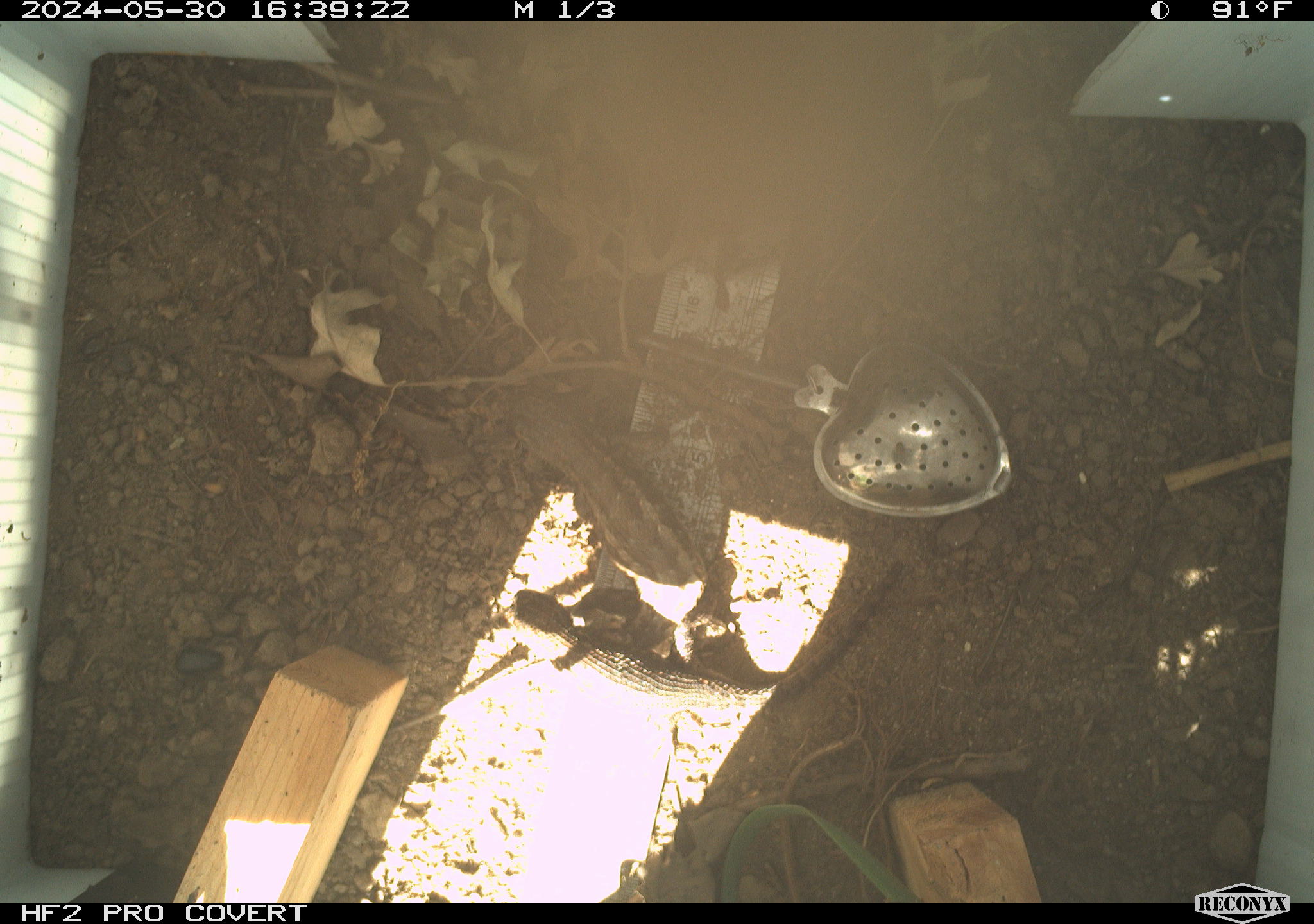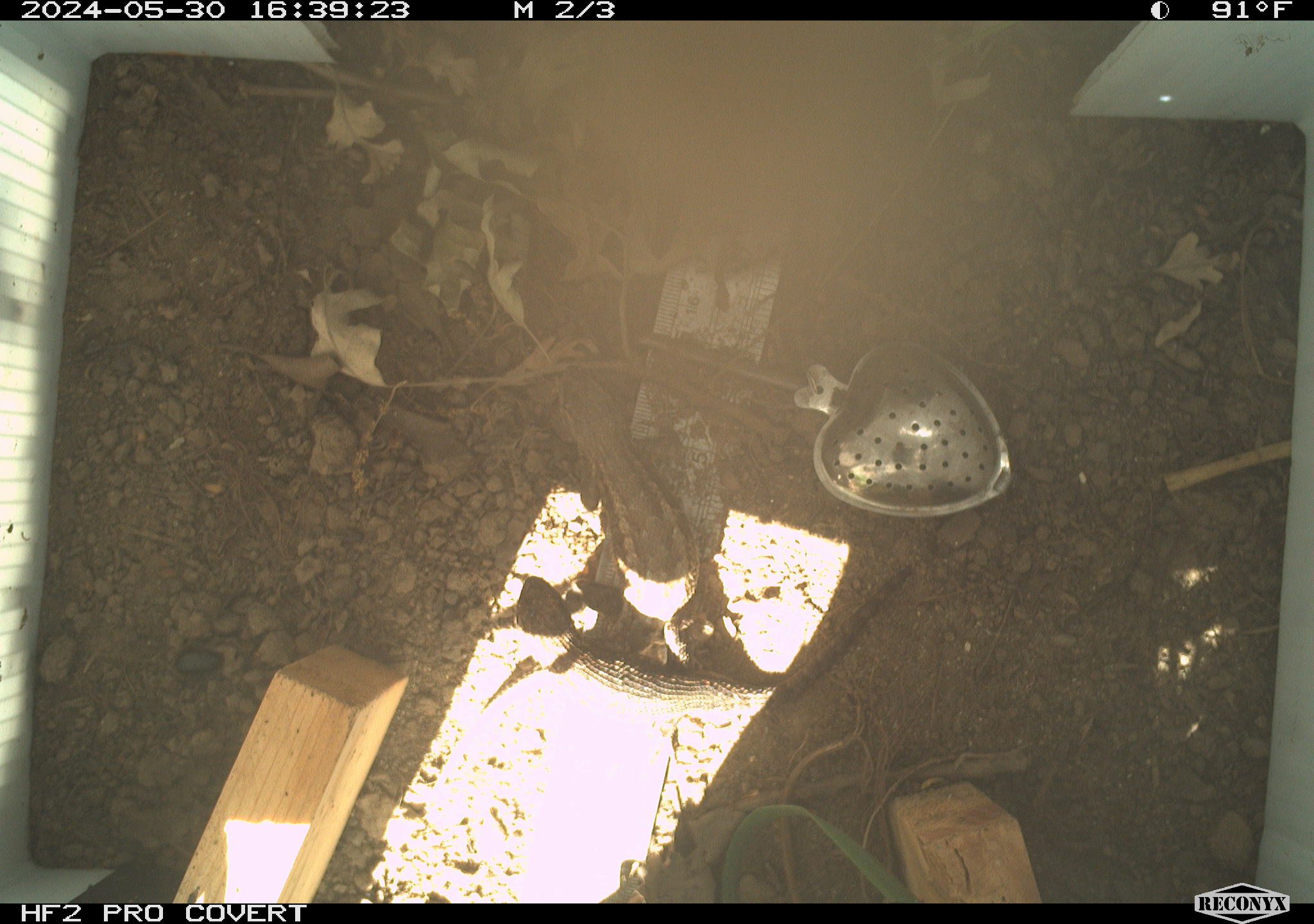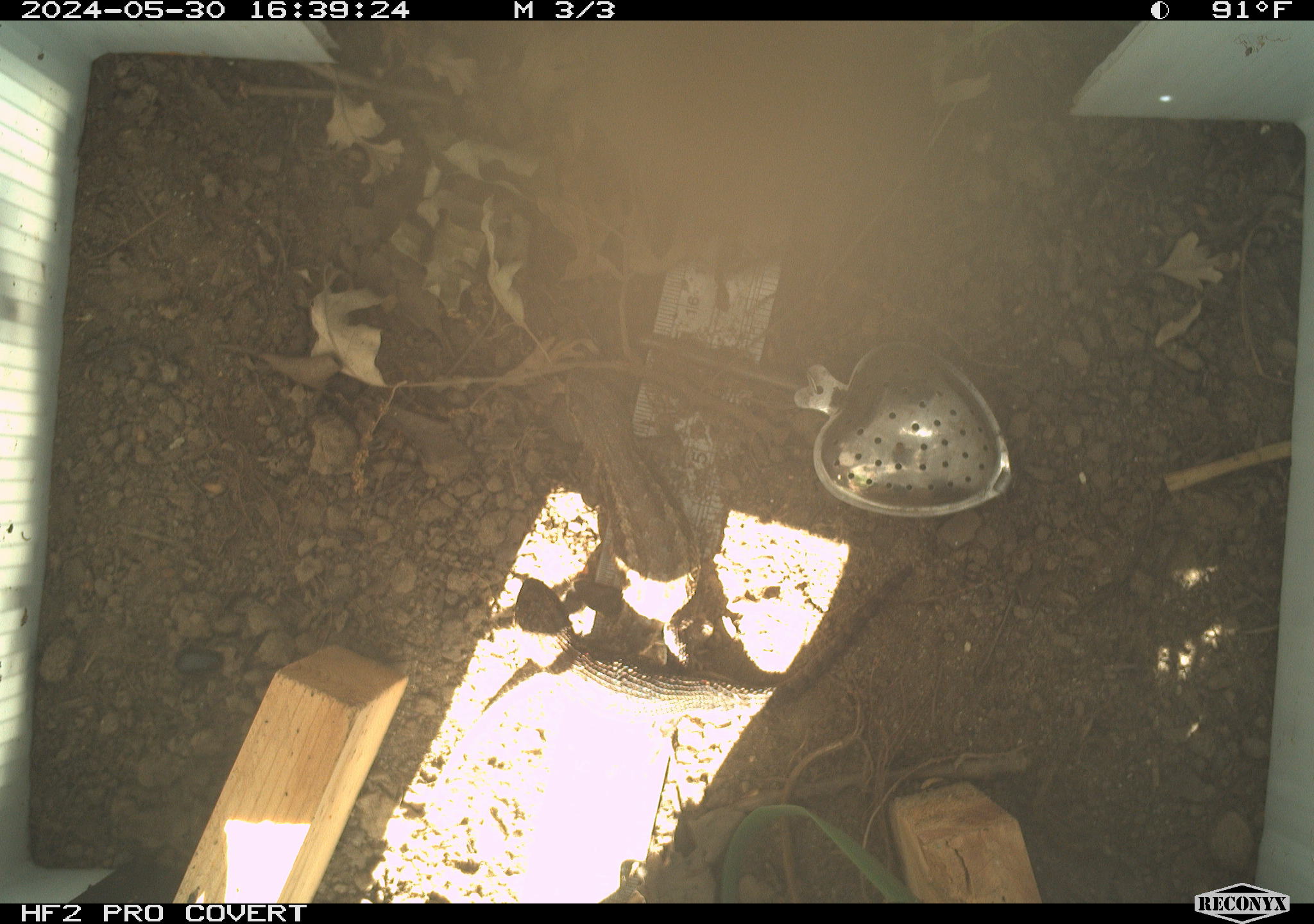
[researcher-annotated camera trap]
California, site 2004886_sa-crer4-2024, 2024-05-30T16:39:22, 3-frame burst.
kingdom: Animalia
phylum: Chordata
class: Reptilia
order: Squamata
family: Phrynosomatidae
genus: Sceloporus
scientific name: Sceloporus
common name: spiny lizards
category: sceloporus species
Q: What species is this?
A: Sceloporus species (spiny lizards) (Sceloporus).